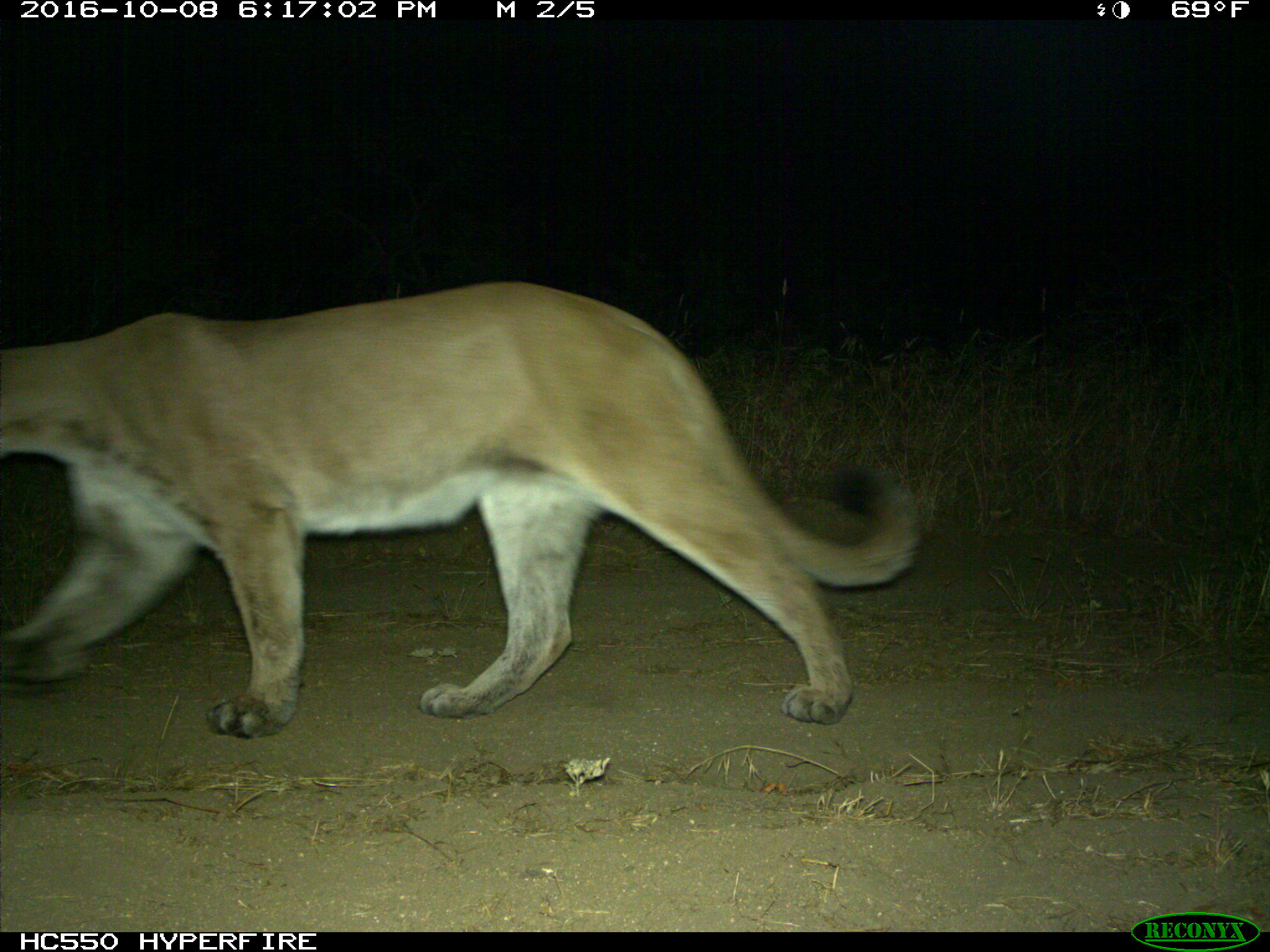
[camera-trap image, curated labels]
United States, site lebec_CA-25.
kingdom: Animalia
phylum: Chordata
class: Mammalia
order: Carnivora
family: Felidae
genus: Puma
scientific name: Puma concolor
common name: mountain lion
Puma concolor (mountain lion).